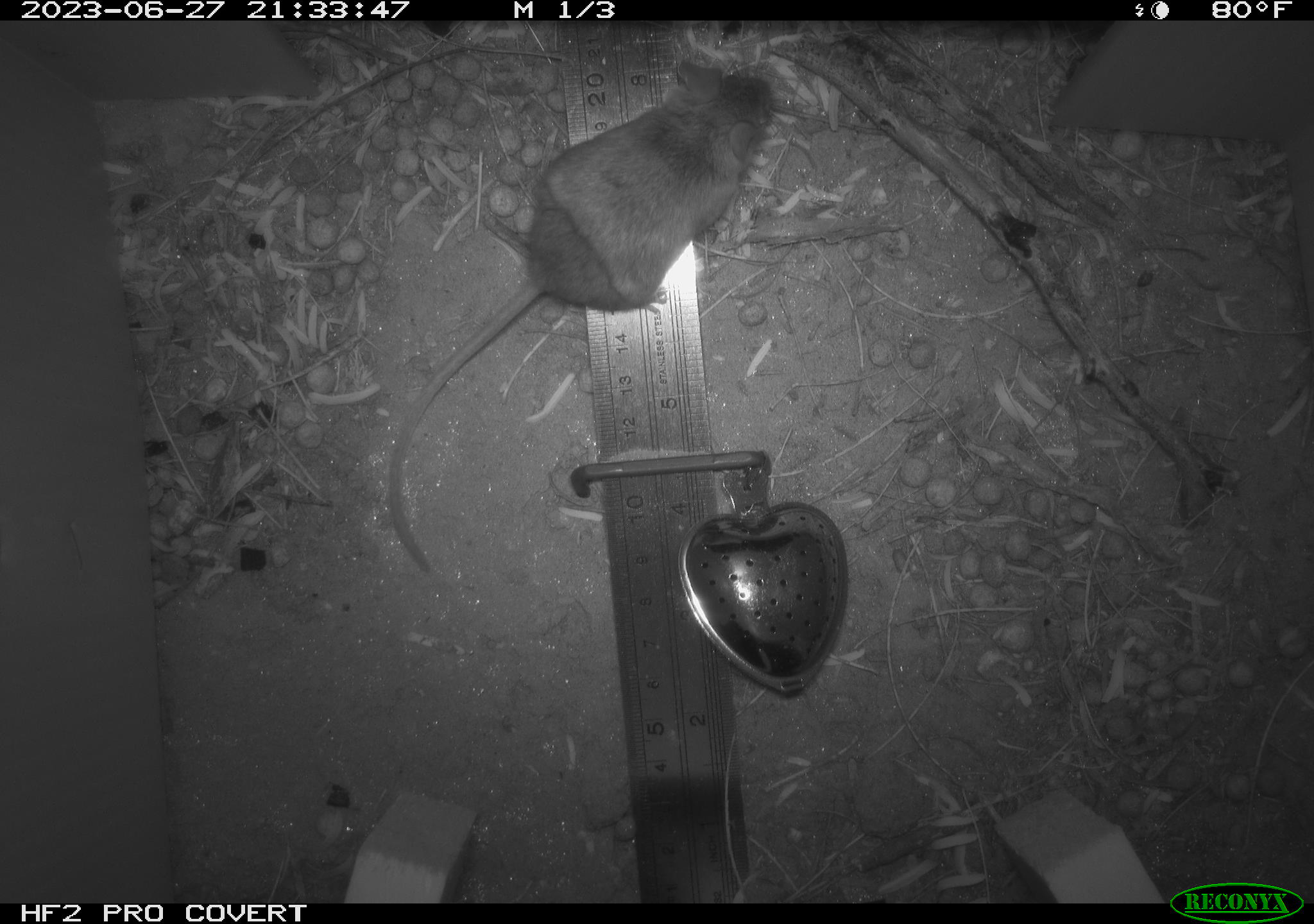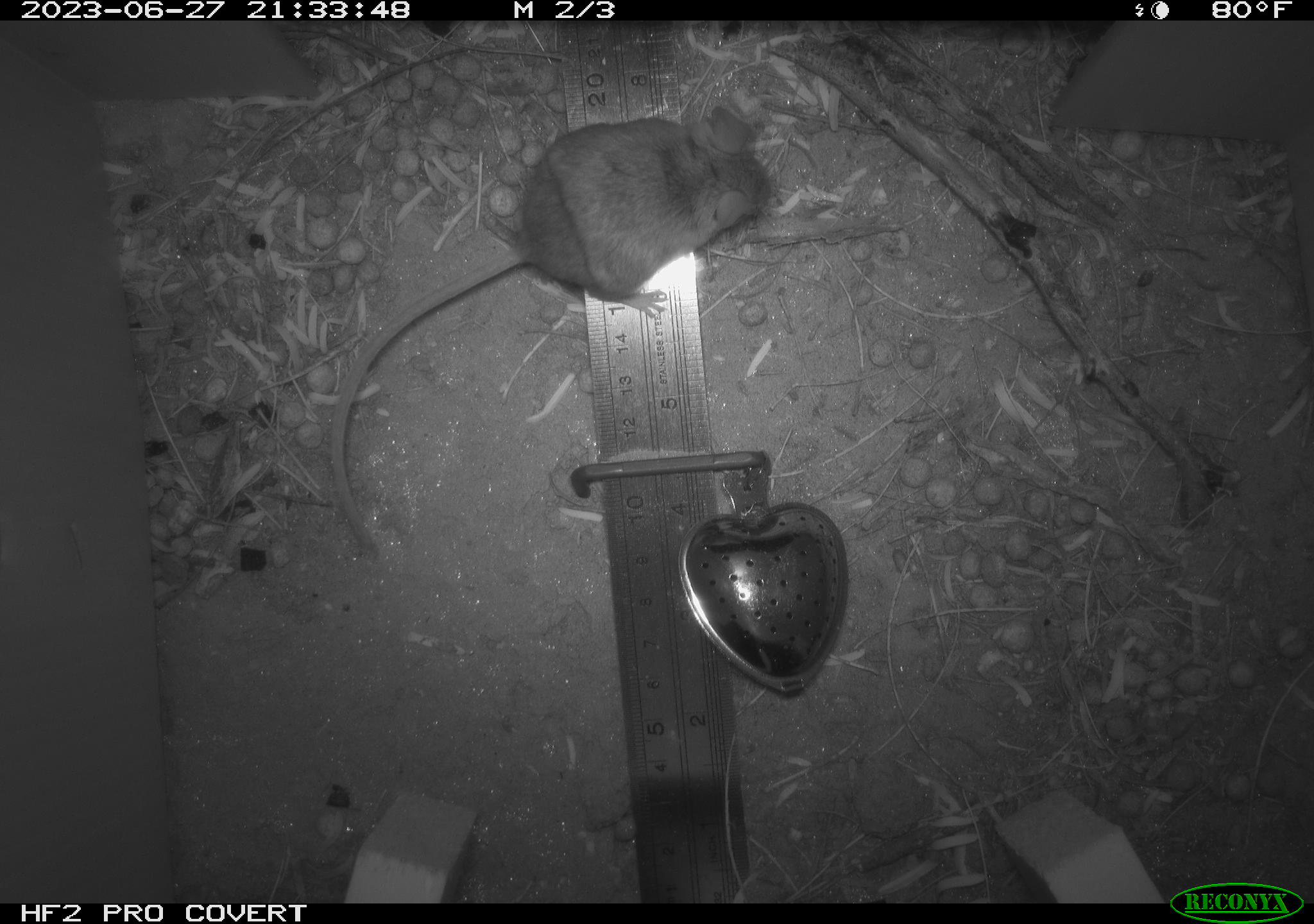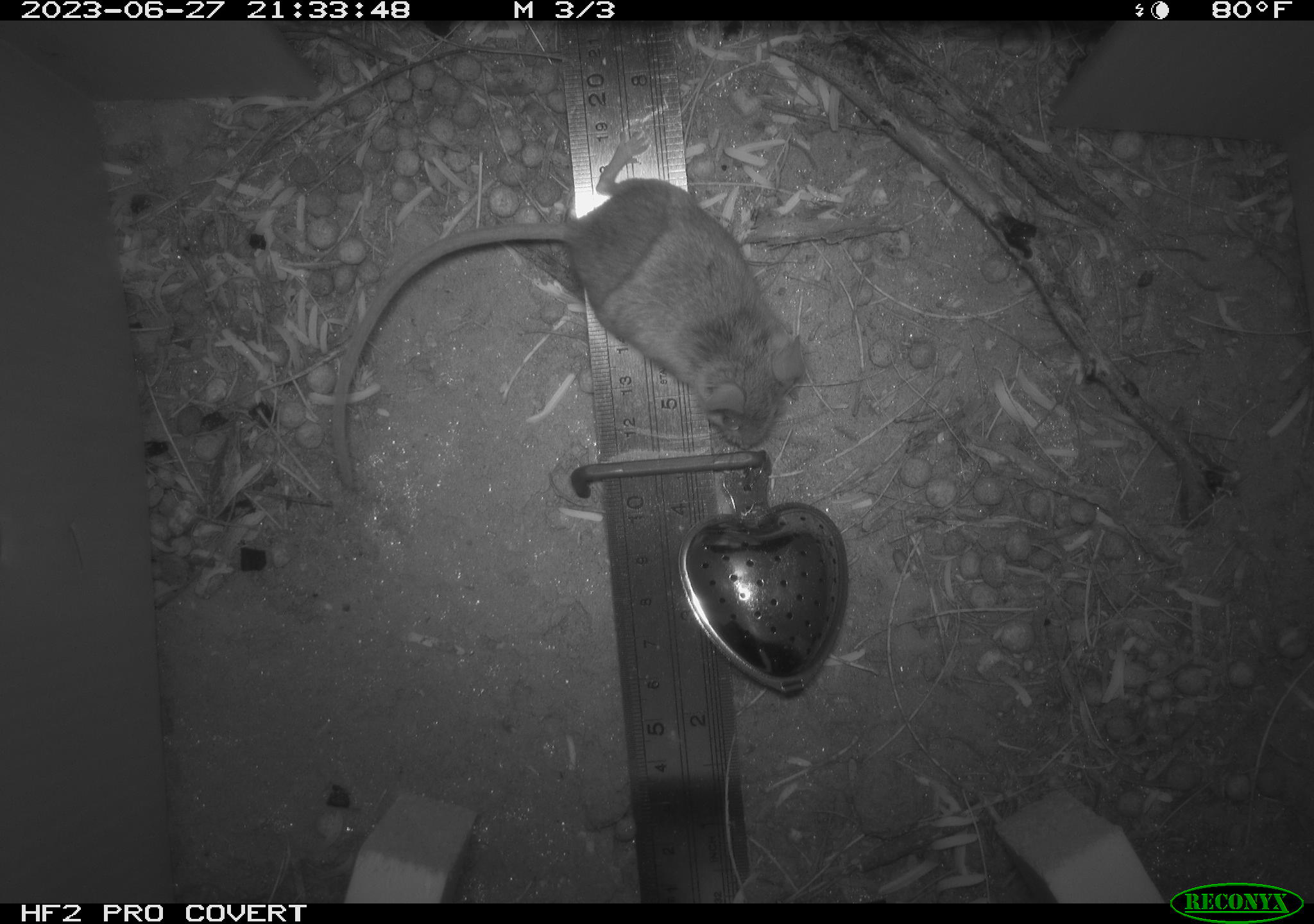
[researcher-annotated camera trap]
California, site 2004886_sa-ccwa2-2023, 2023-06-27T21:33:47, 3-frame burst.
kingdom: Animalia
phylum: Chordata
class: Mammalia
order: Rodentia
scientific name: Rodentia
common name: rodent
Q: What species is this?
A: Rodent (Rodentia).